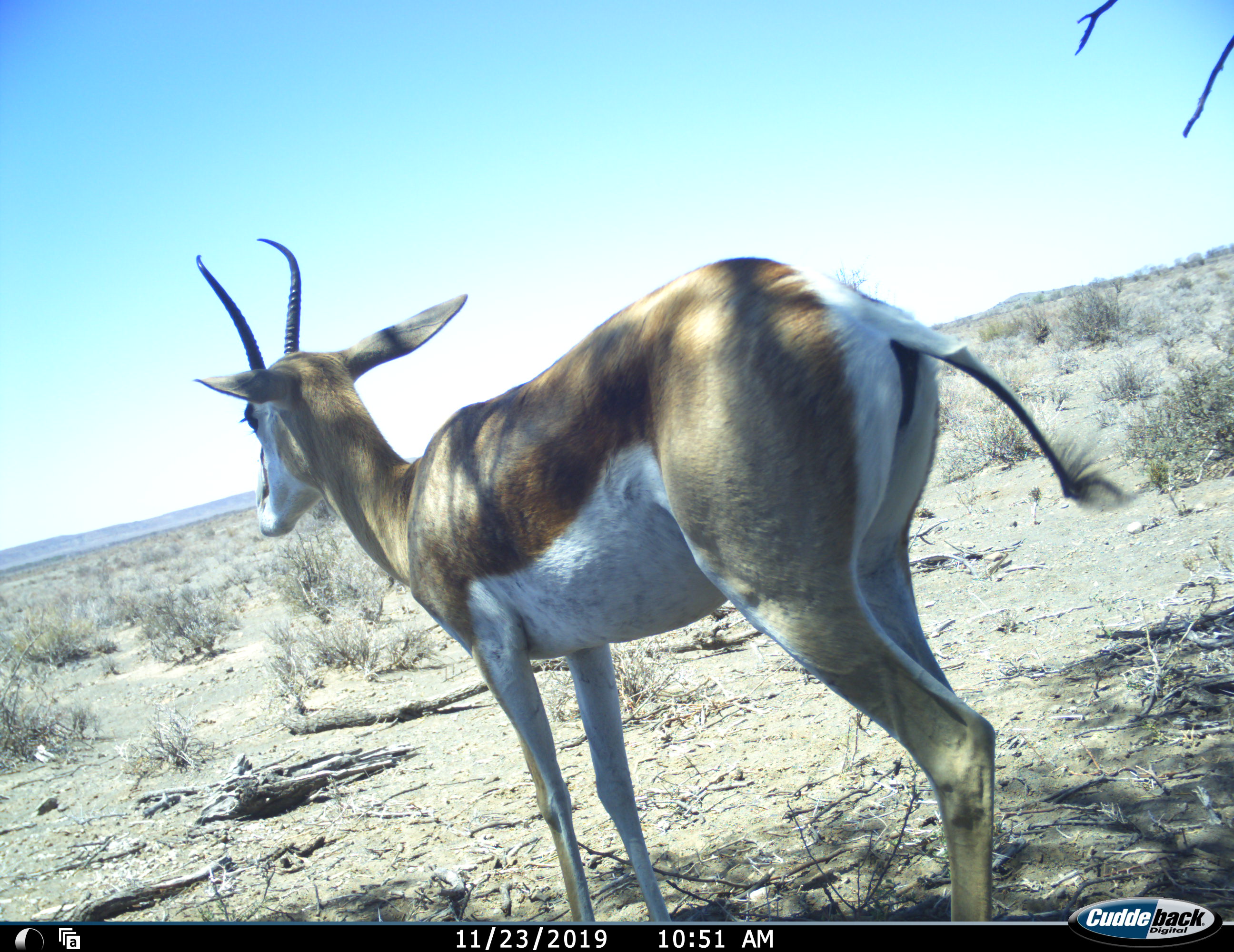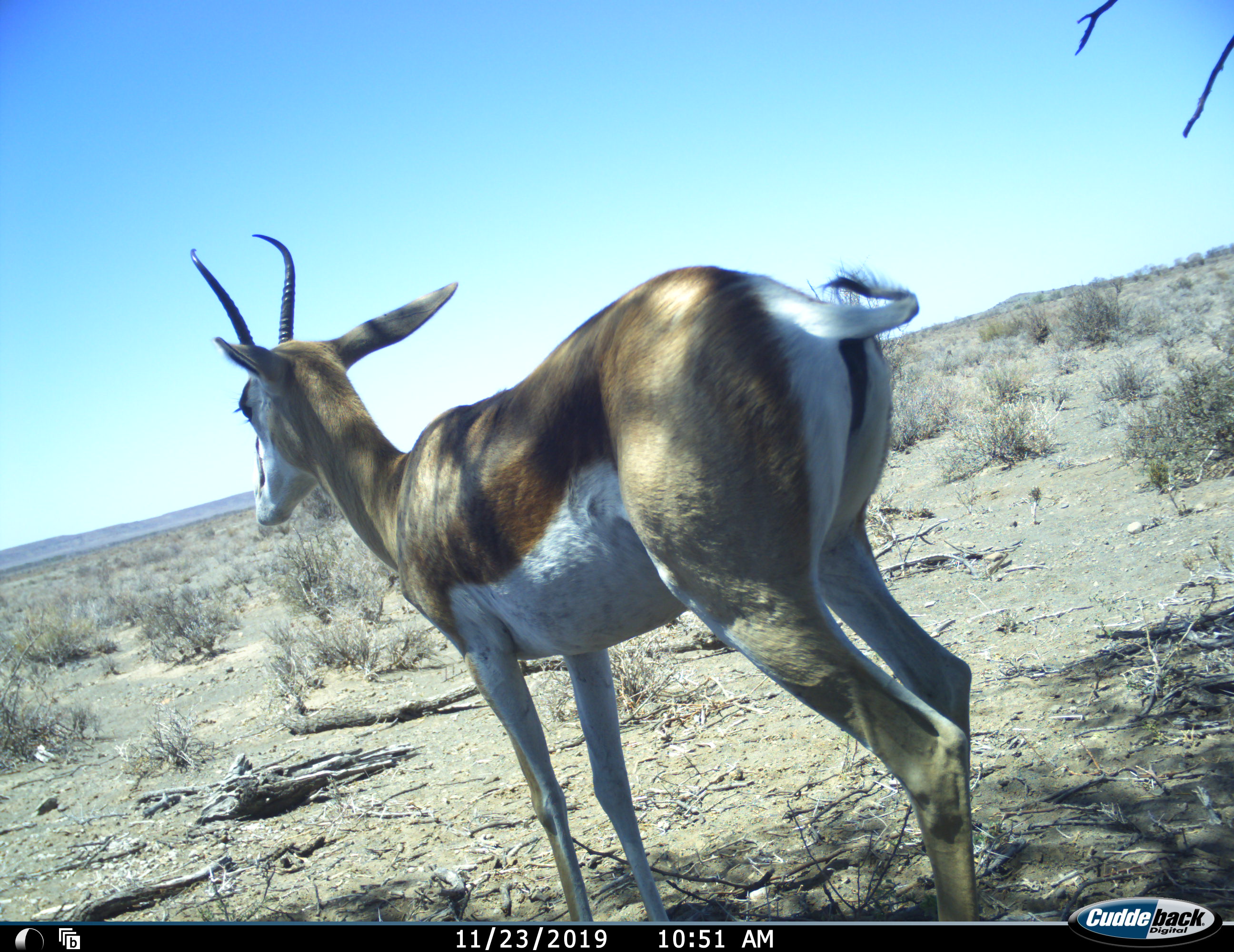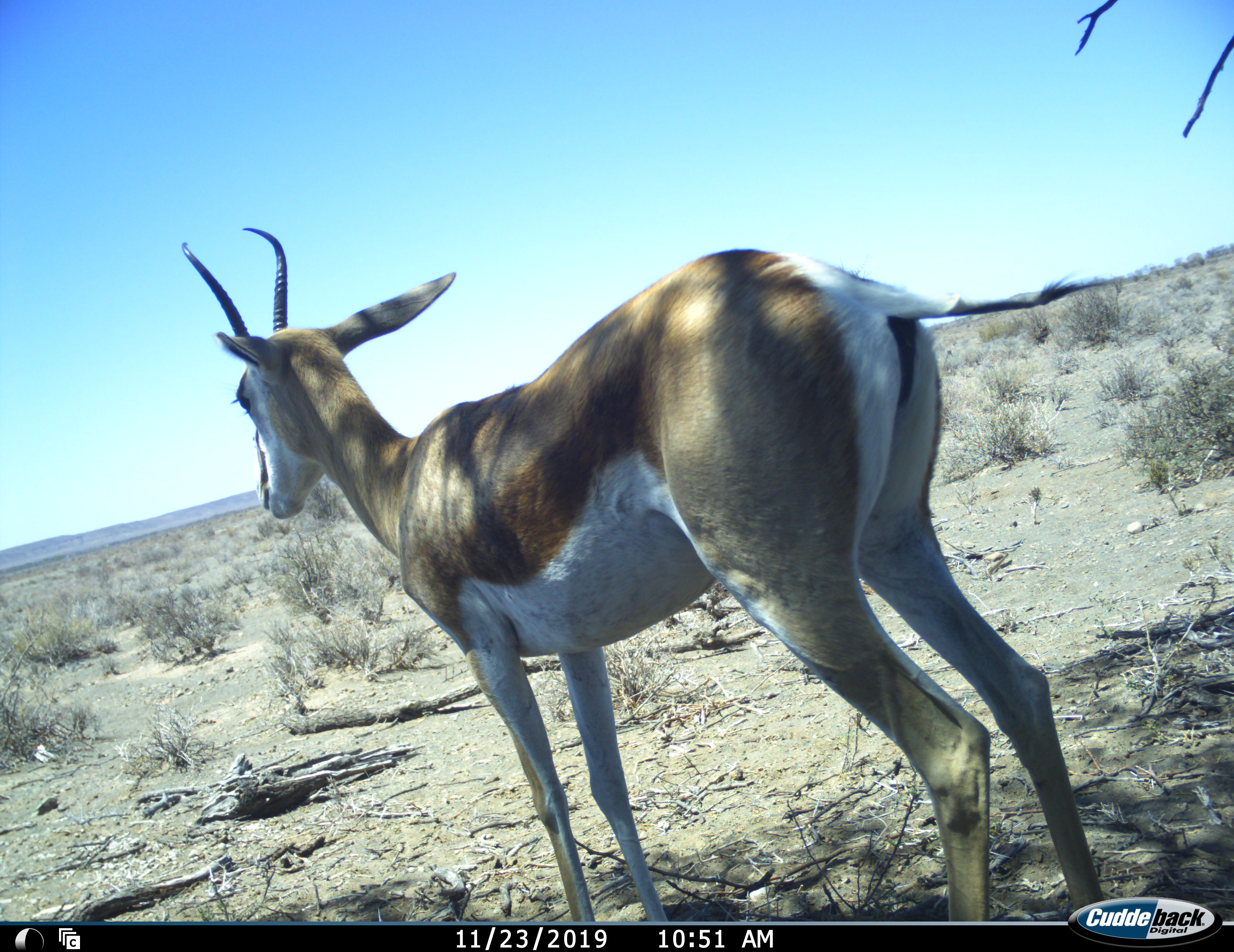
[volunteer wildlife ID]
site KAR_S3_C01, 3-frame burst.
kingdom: Animalia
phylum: Chordata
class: Mammalia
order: Artiodactyla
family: Bovidae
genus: Antidorcas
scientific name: Antidorcas marsupialis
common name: springbok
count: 1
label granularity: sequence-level